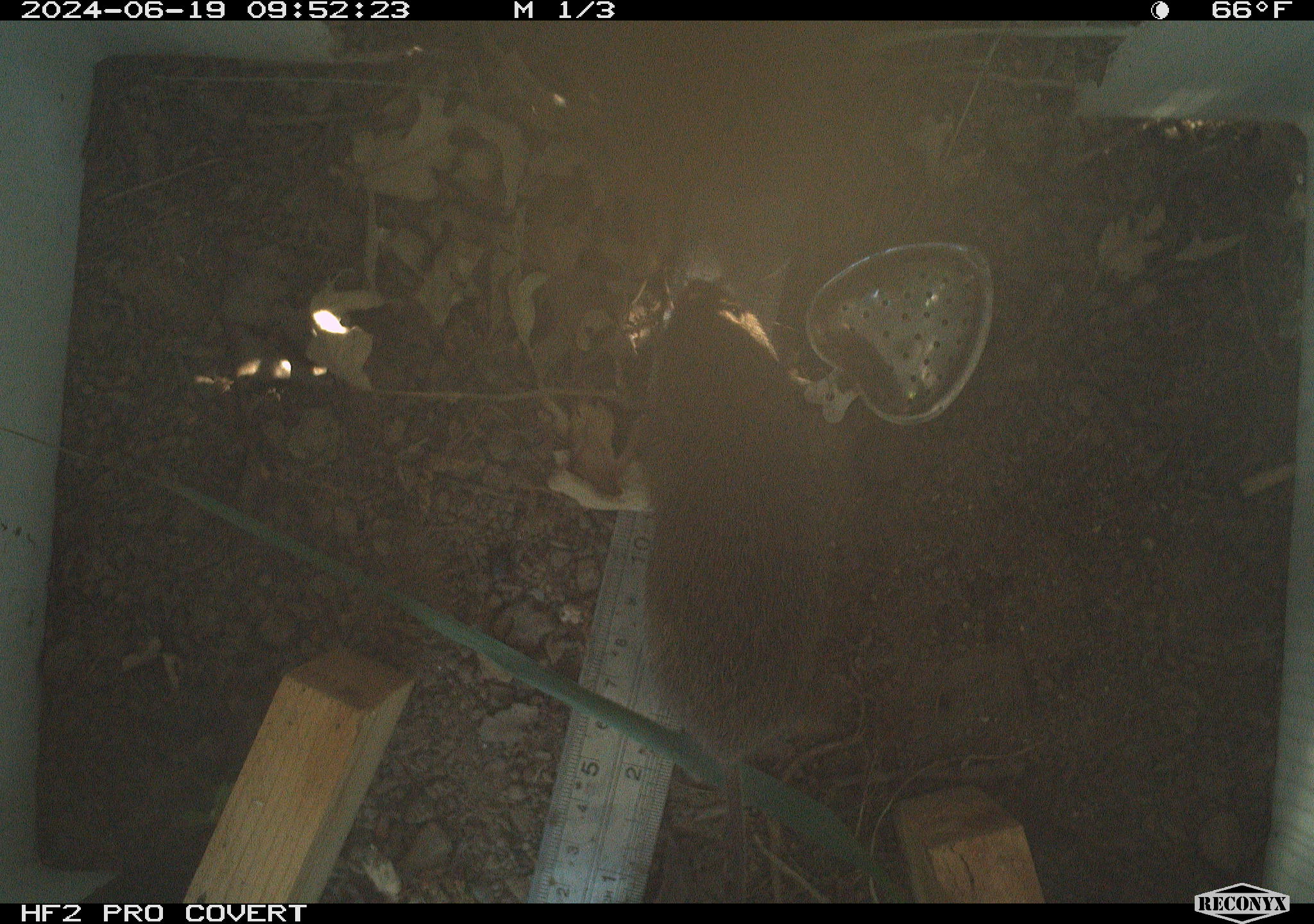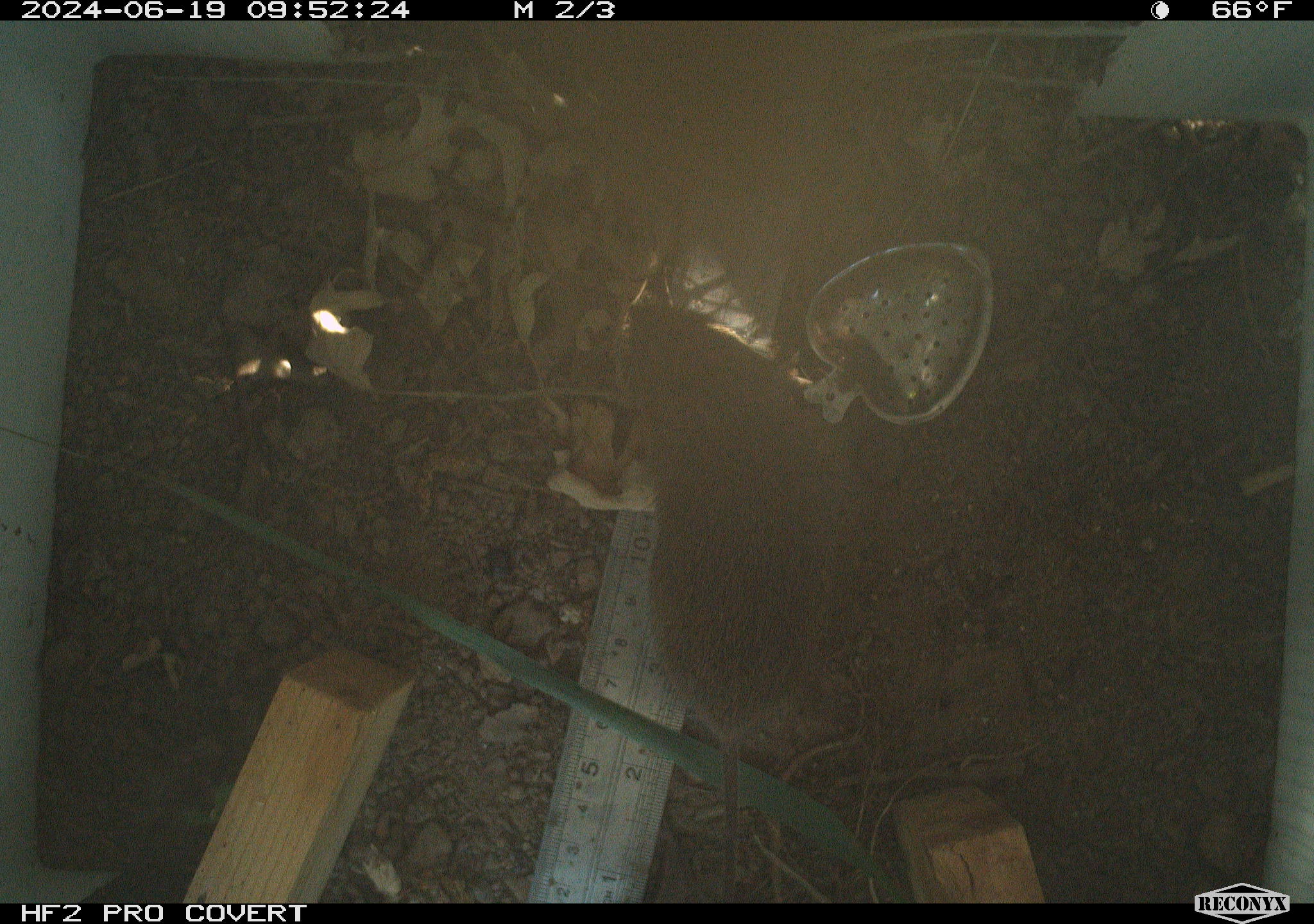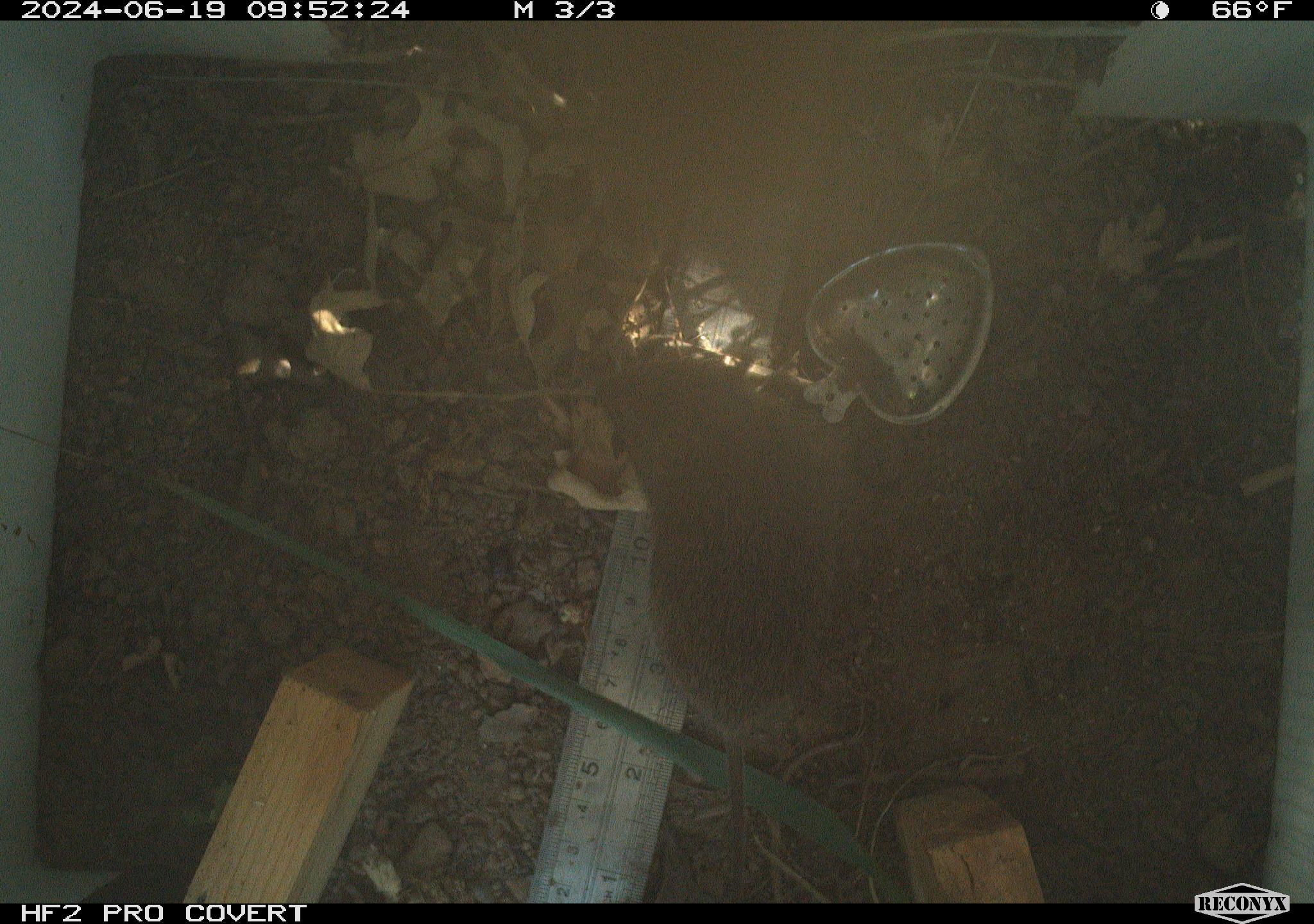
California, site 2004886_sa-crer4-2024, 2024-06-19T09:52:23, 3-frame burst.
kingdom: Animalia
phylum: Chordata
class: Mammalia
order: Rodentia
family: Cricetidae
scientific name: Arvicolinae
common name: voles, lemmings, and muskrats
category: arvicolinae subfamily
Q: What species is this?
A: Arvicolinae subfamily (voles, lemmings, and muskrats) (Arvicolinae).